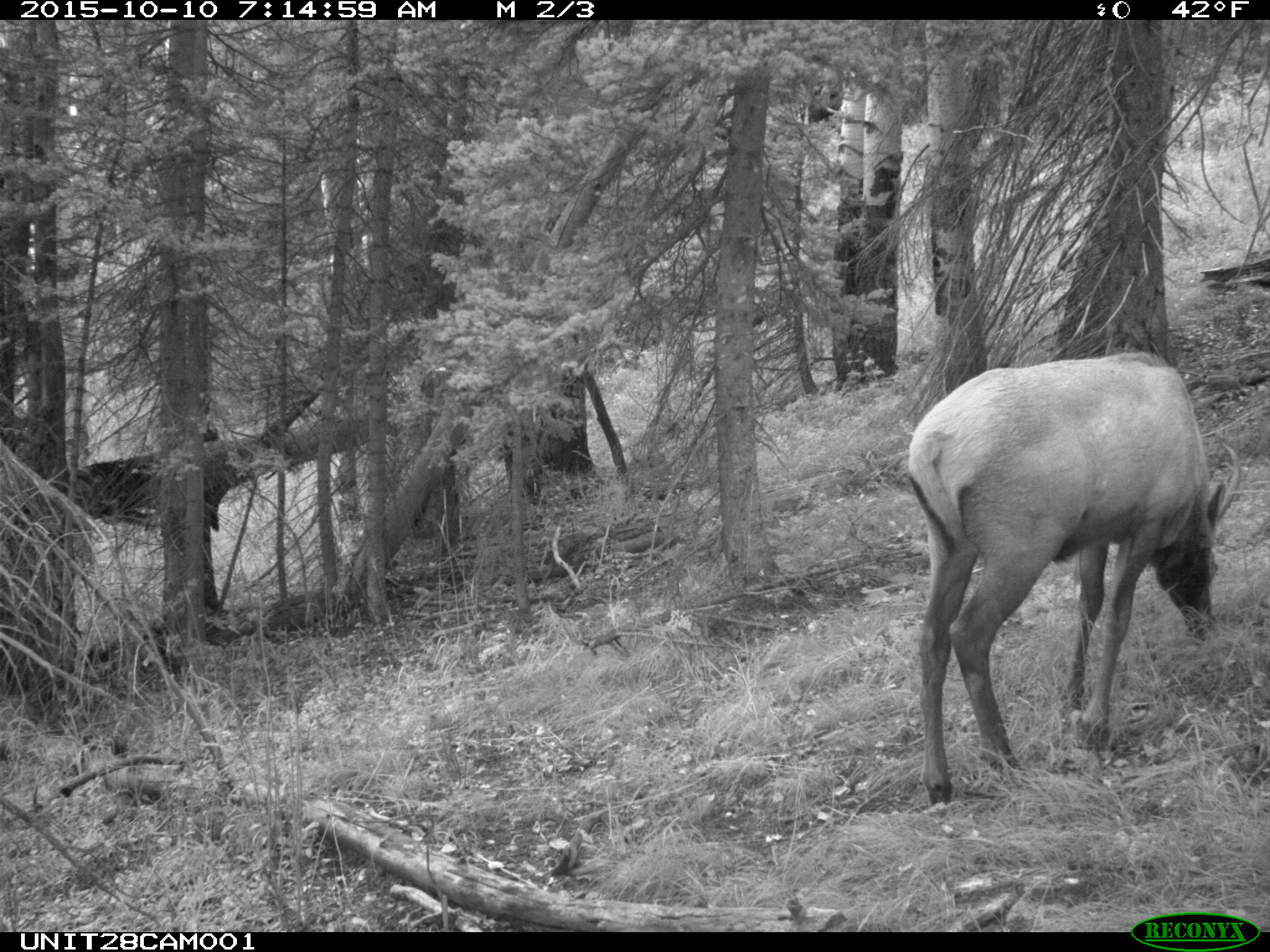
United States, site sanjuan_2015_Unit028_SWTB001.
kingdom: Animalia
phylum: Chordata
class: Mammalia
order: Artiodactyla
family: Cervidae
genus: Cervus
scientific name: Cervus elaphus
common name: red deer